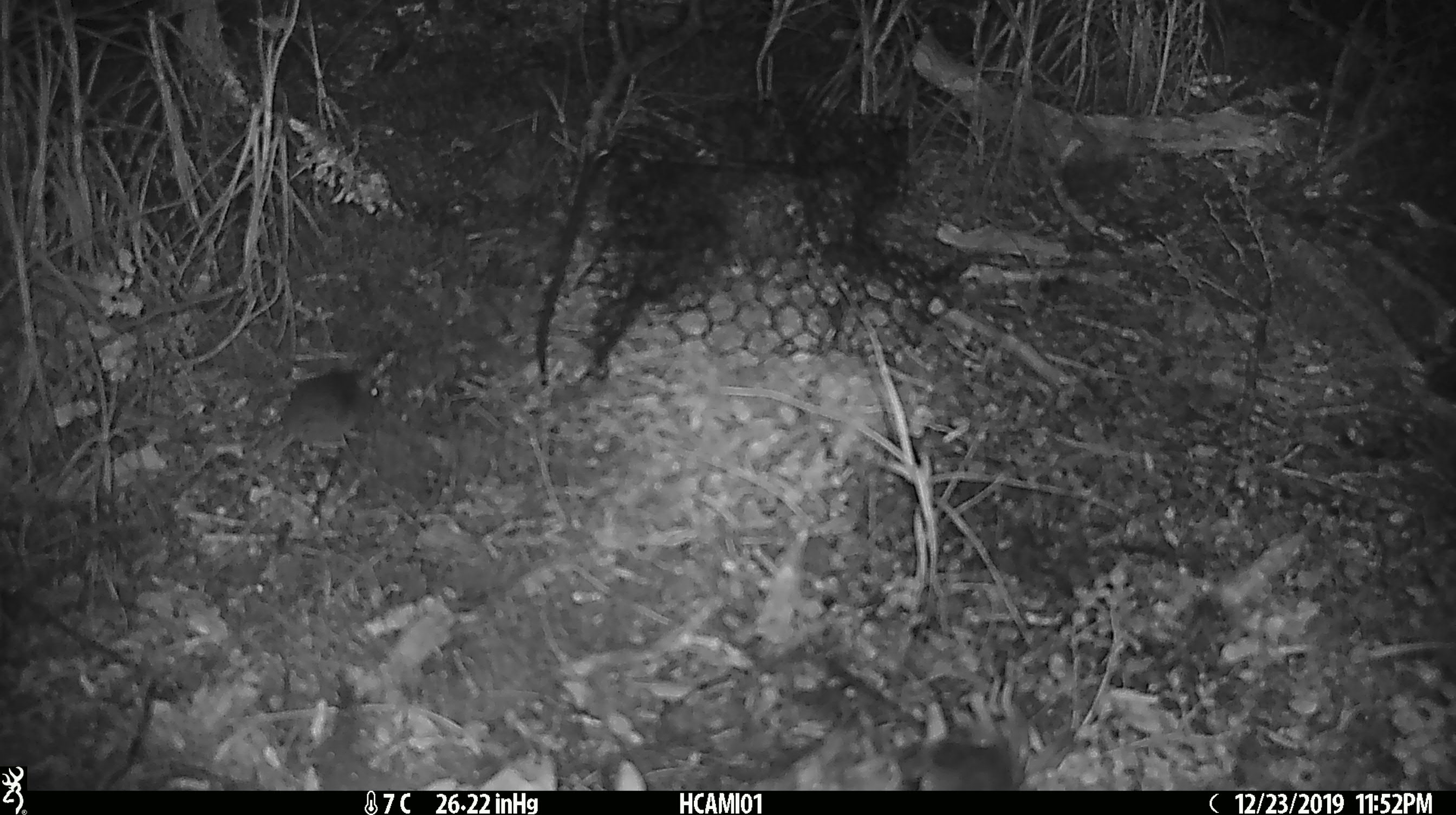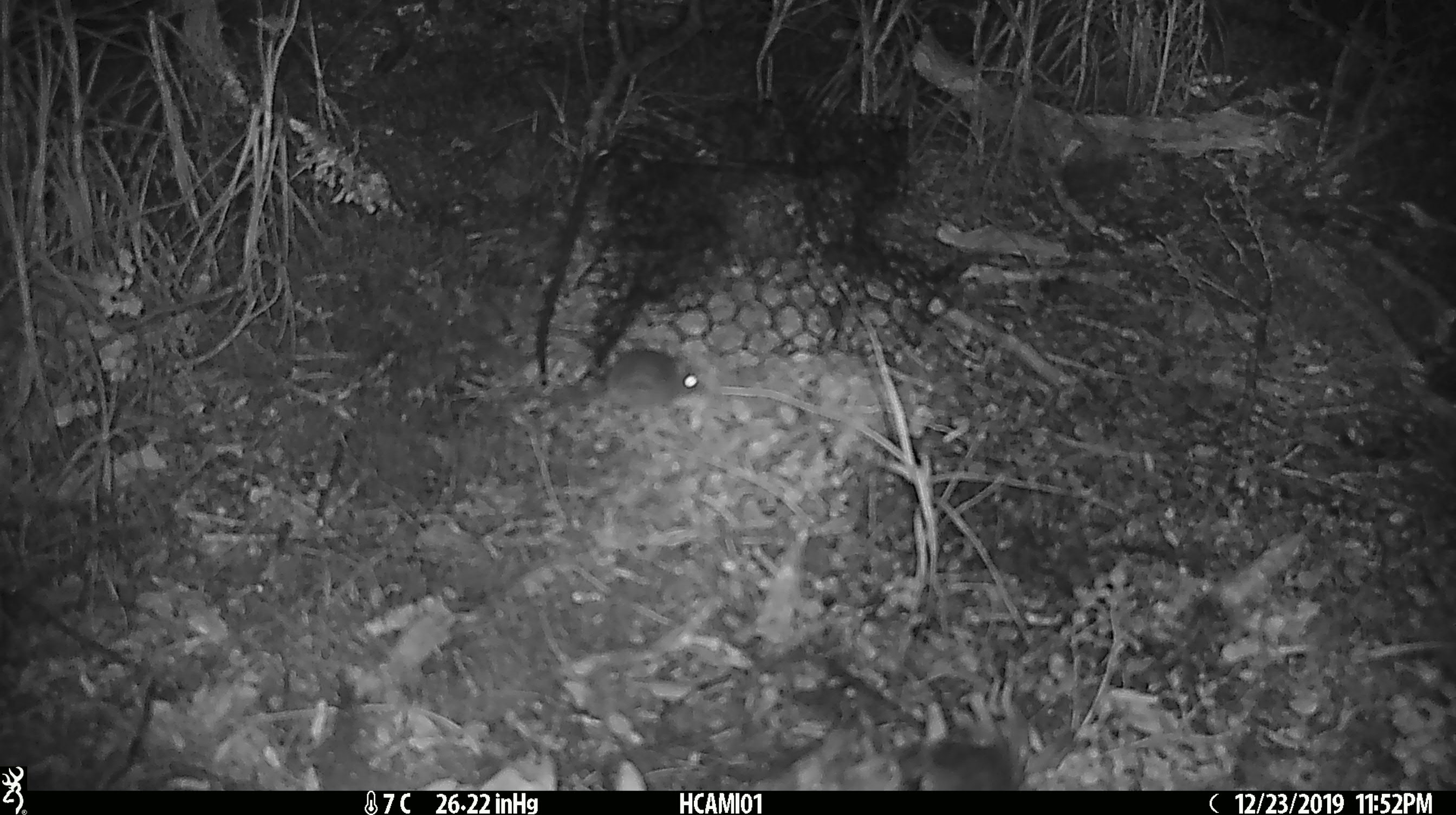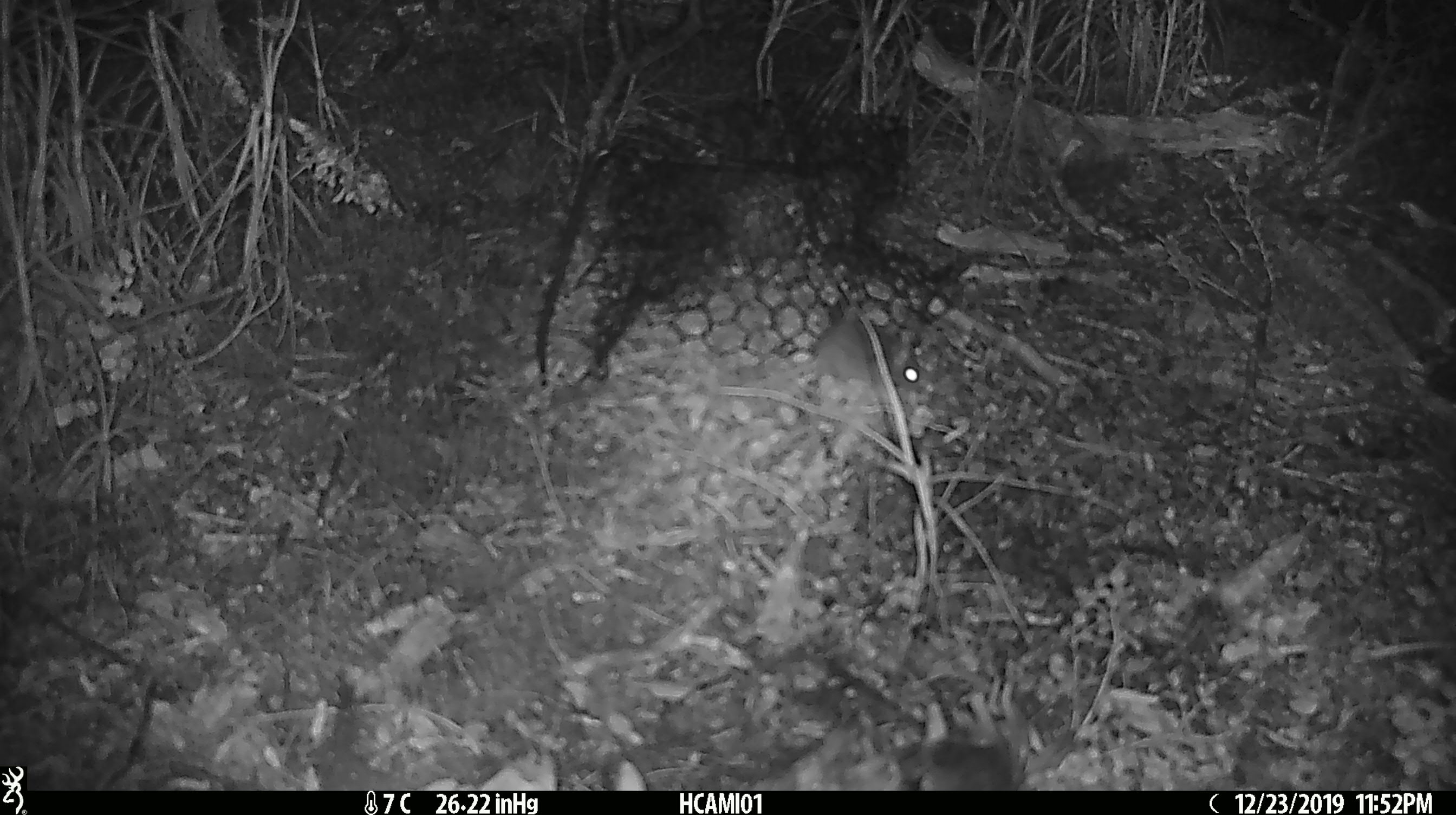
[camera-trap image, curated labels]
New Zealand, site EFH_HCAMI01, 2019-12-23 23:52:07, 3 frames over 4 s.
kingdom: Animalia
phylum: Chordata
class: Mammalia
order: Rodentia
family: Muridae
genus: Mus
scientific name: Mus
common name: mouse